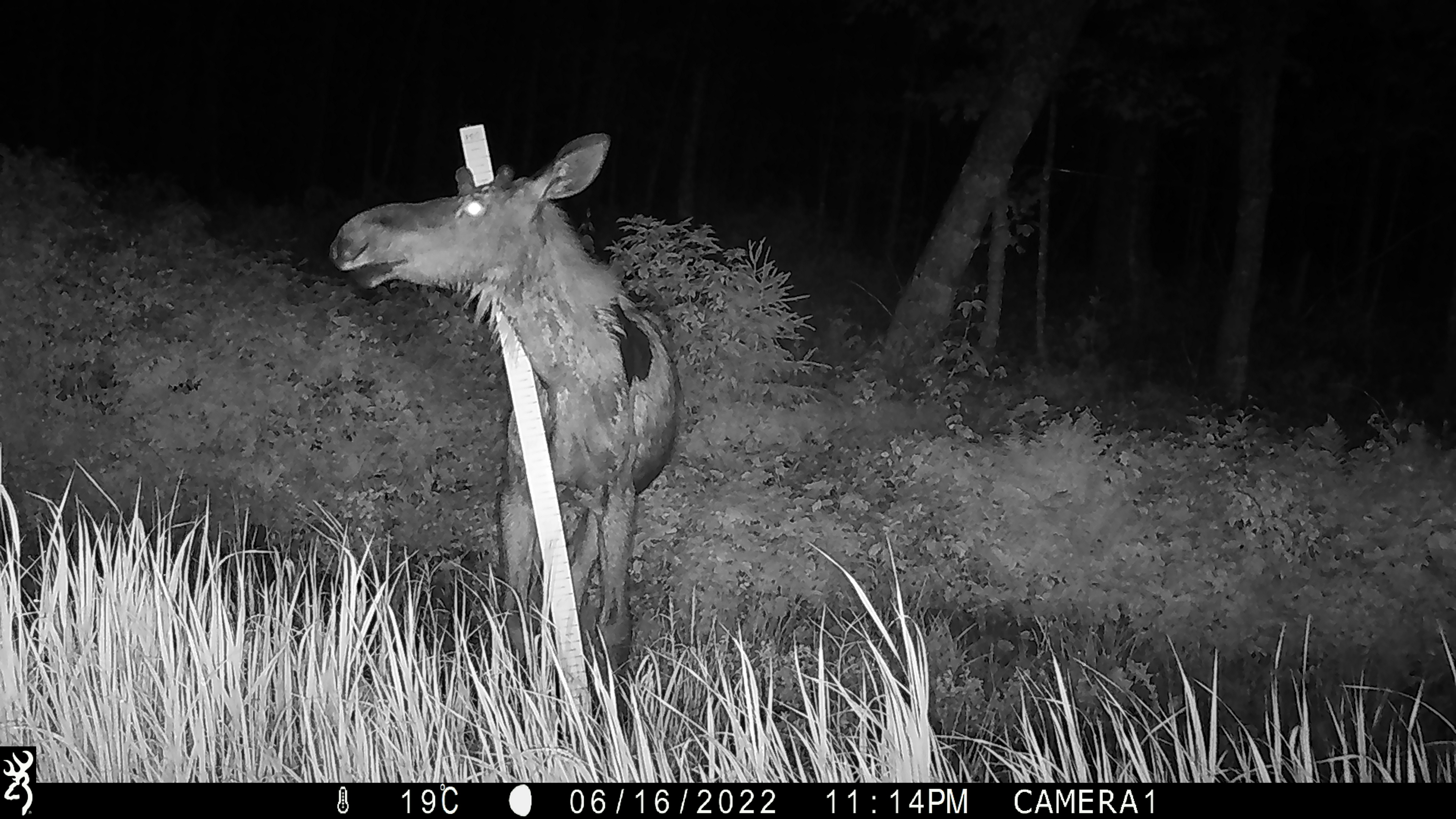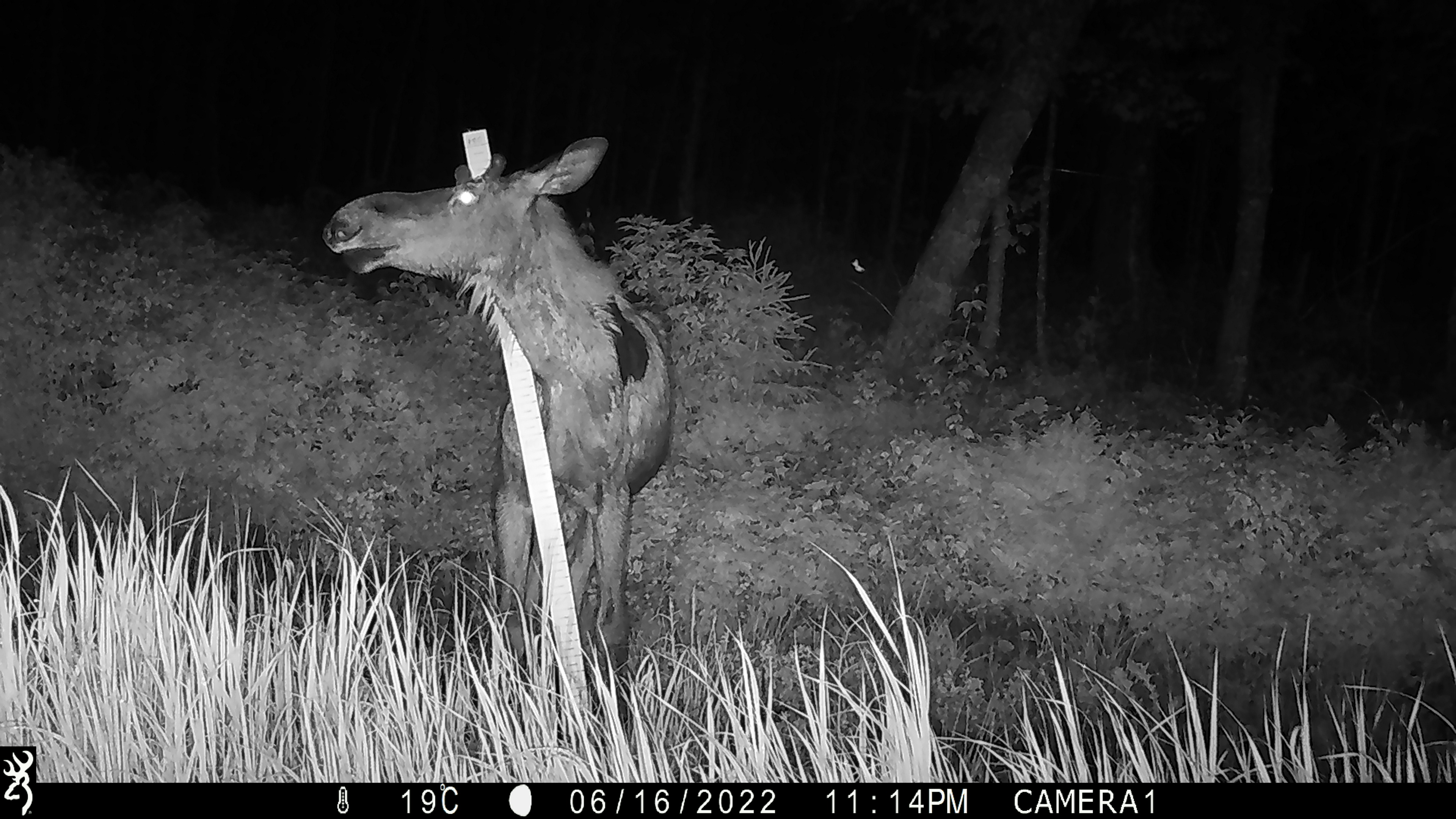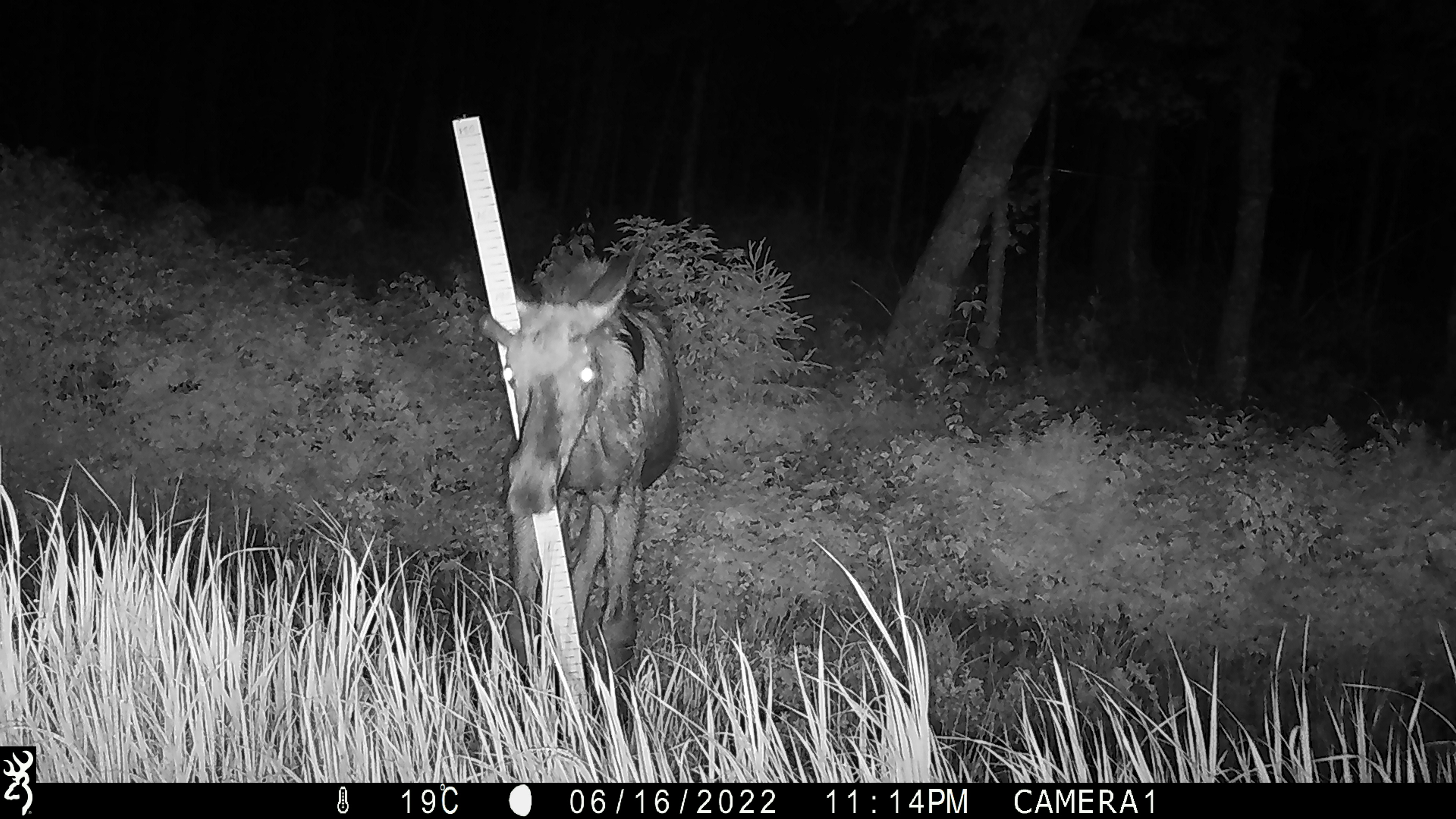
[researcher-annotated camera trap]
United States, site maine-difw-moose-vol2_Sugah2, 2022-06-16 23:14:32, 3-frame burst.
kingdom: Animalia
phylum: Chordata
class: Mammalia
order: Artiodactyla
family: Cervidae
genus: Alces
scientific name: Alces alces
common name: moose